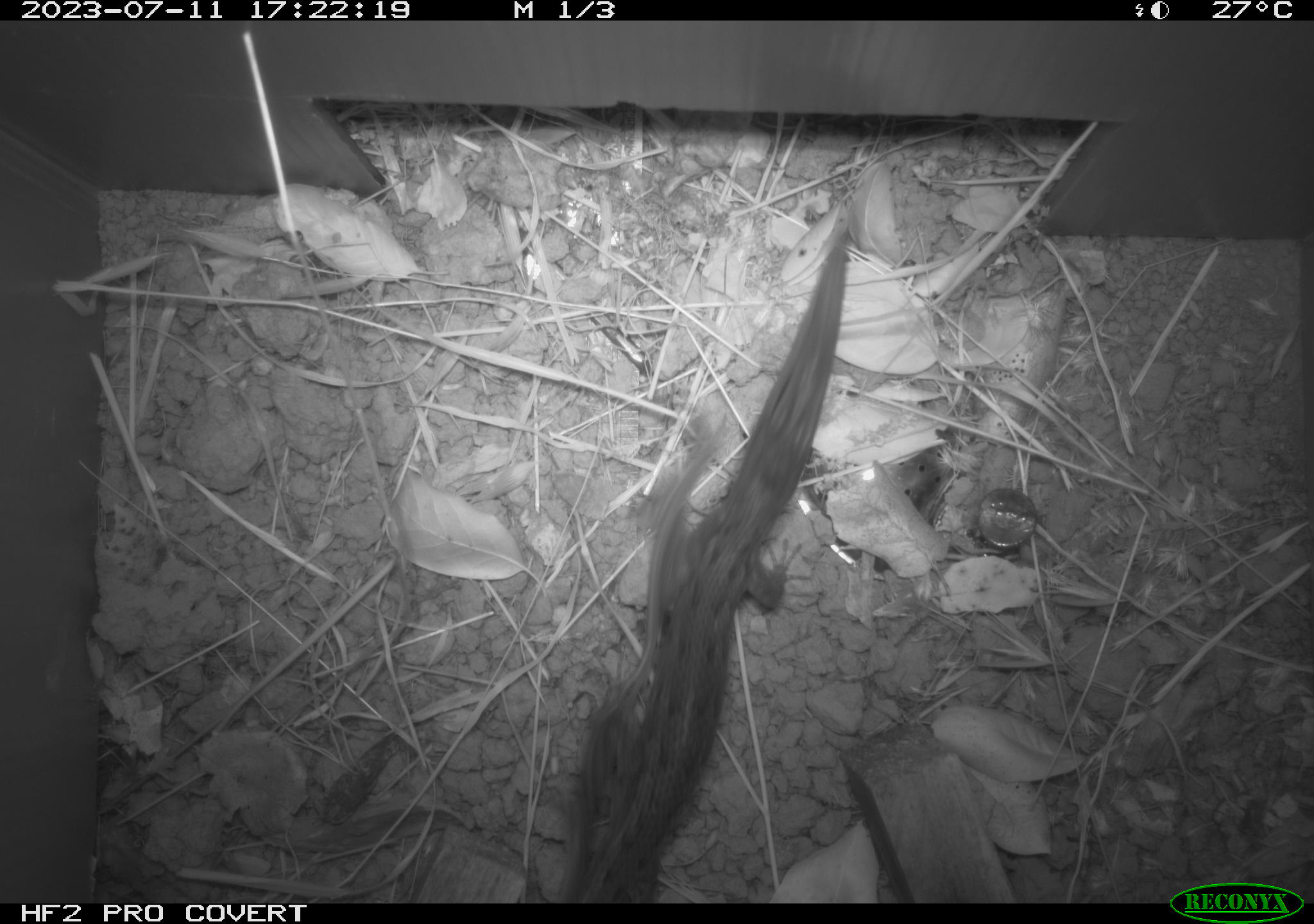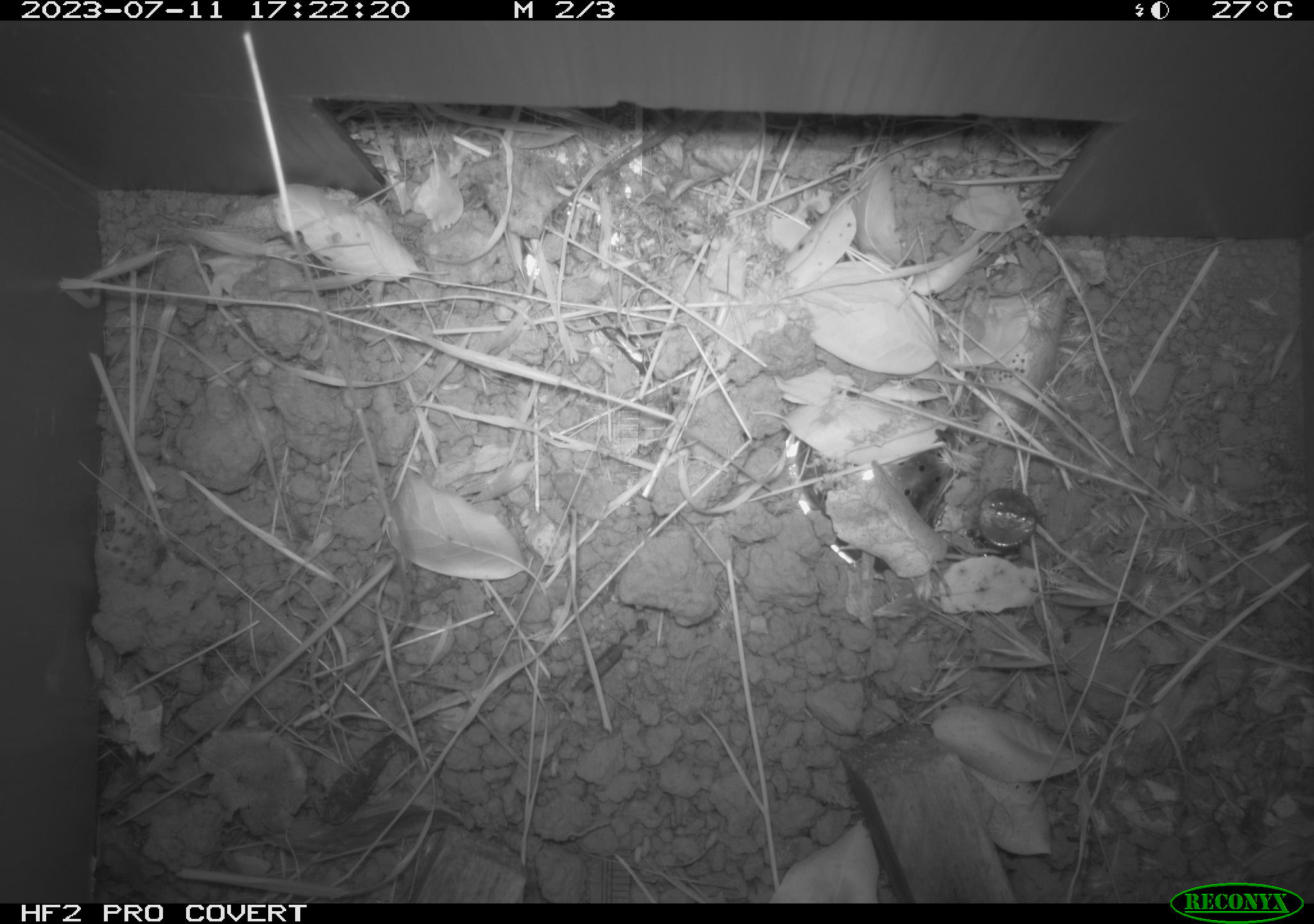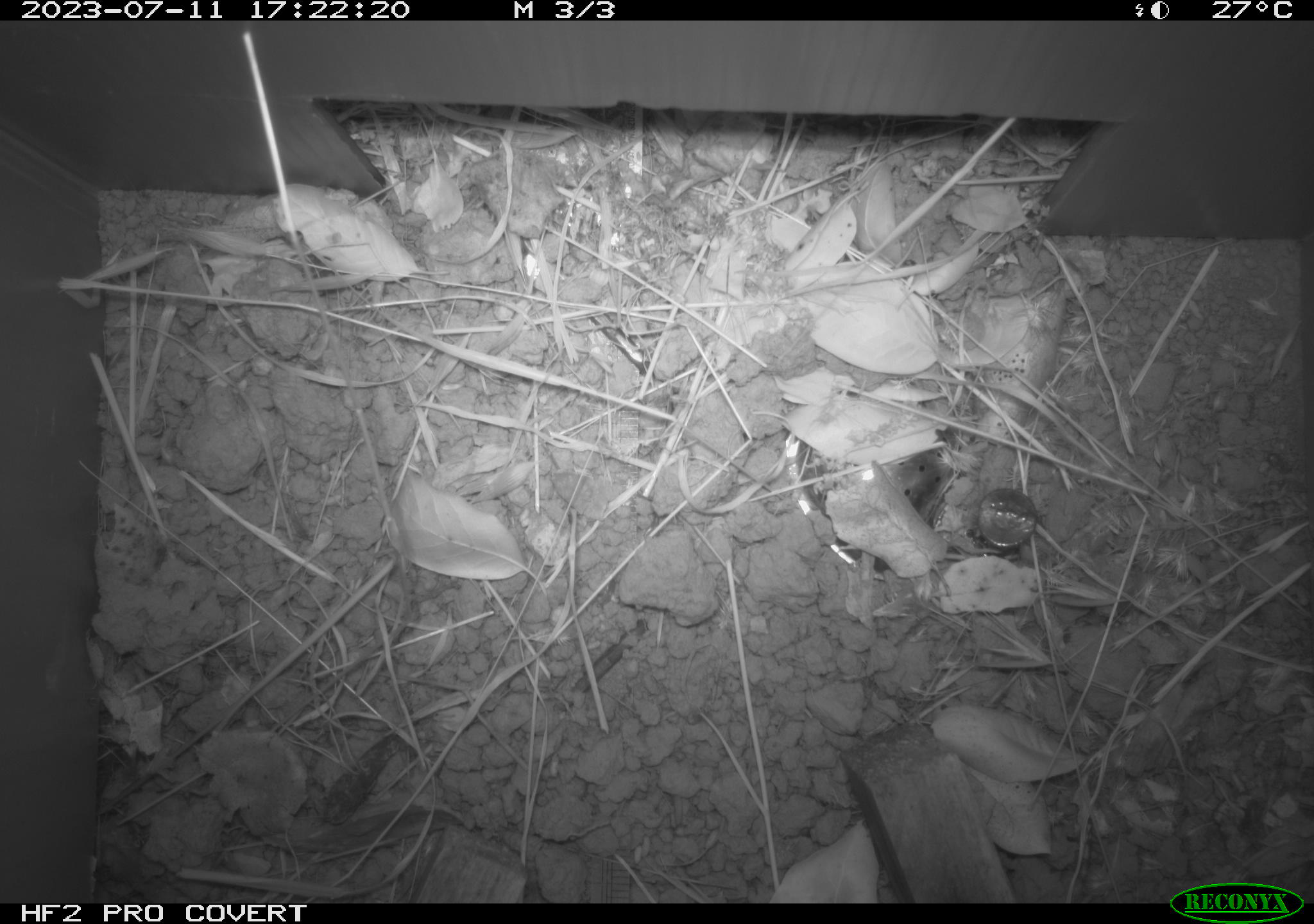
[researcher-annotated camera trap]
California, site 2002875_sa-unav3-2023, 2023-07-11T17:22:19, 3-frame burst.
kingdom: Animalia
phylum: Chordata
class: Reptilia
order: Squamata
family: Phrynosomatidae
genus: Sceloporus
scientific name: Sceloporus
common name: spiny lizards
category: sceloporus species